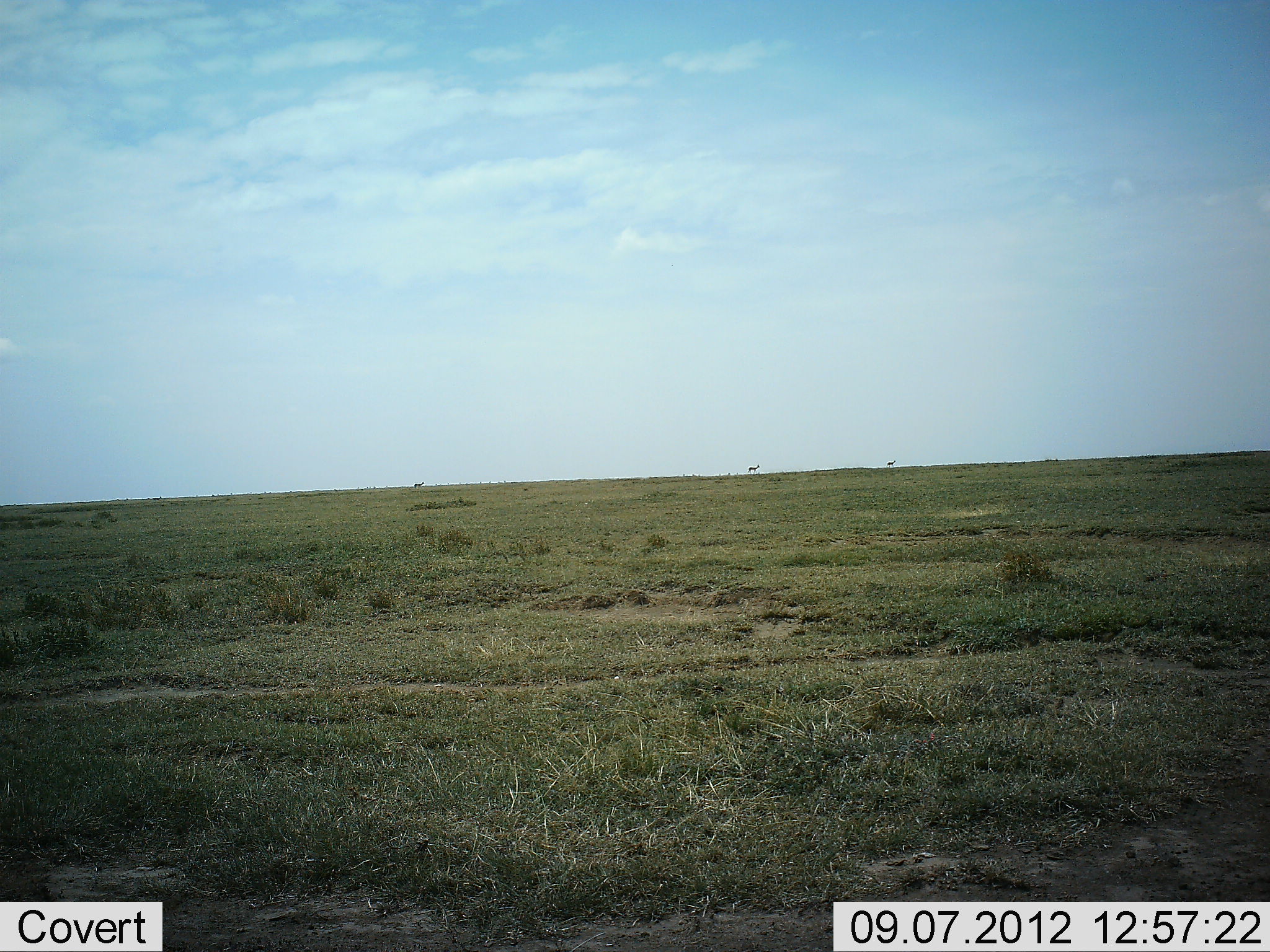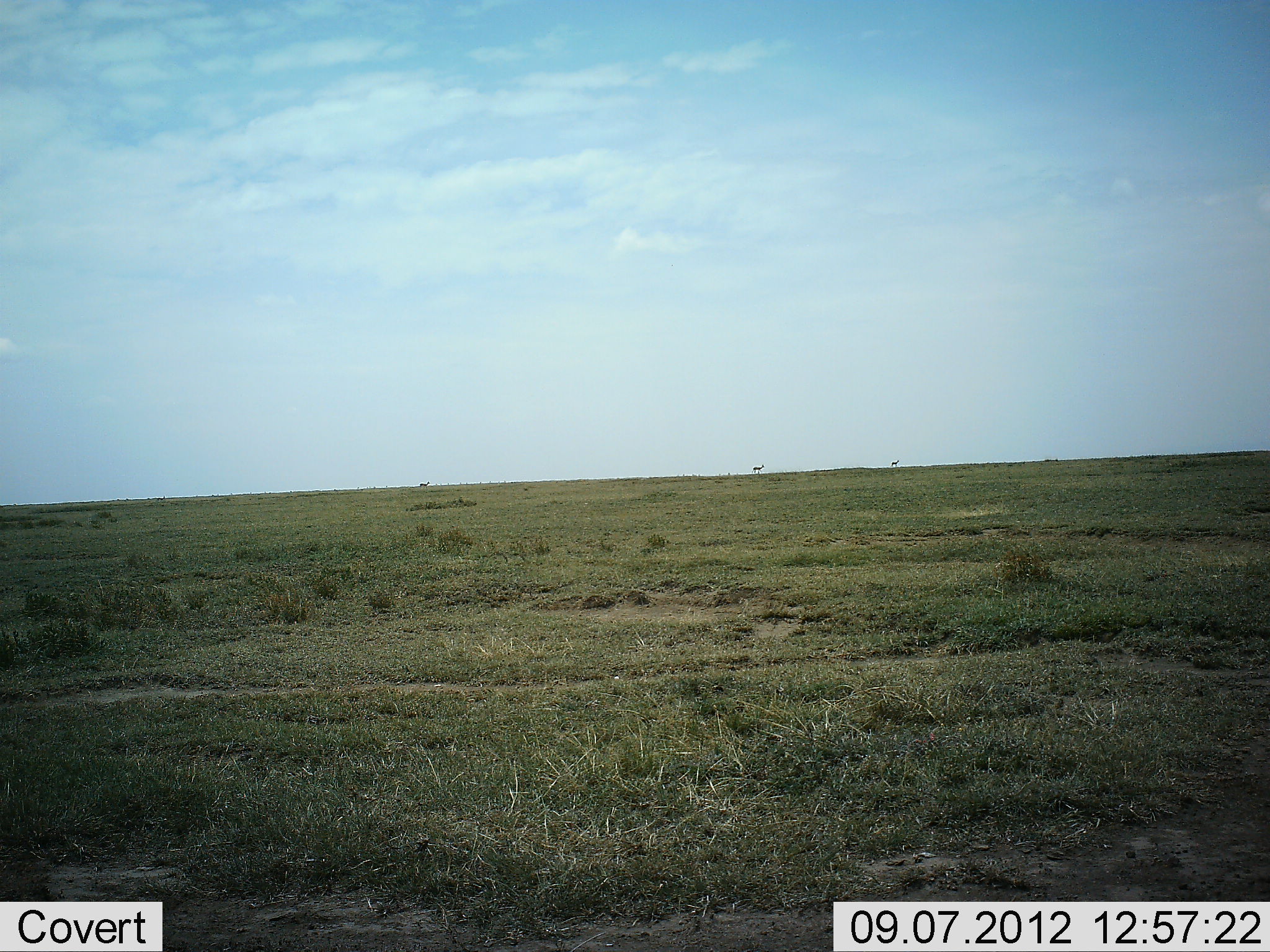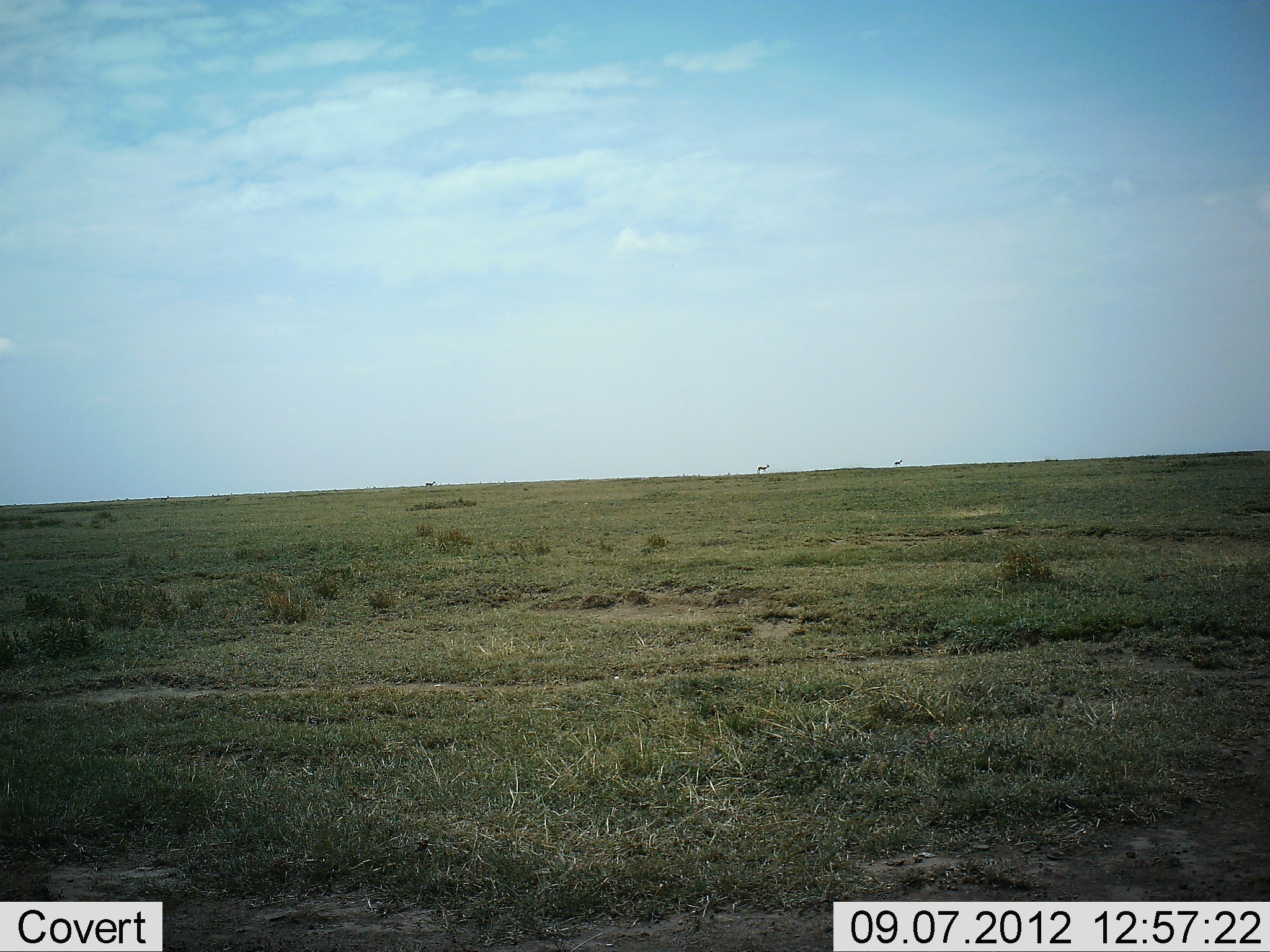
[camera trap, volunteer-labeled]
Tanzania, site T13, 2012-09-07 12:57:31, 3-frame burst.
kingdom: Animalia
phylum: Chordata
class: Mammalia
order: Artiodactyla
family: Bovidae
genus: Eudorcas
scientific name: Eudorcas thomsonii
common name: thomson's gazelle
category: gazellethomsons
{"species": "gazellethomsons (thomson's gazelle) (Eudorcas thomsonii)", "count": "3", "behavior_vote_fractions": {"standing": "20%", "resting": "0%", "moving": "80%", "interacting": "0%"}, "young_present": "0%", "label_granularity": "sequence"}